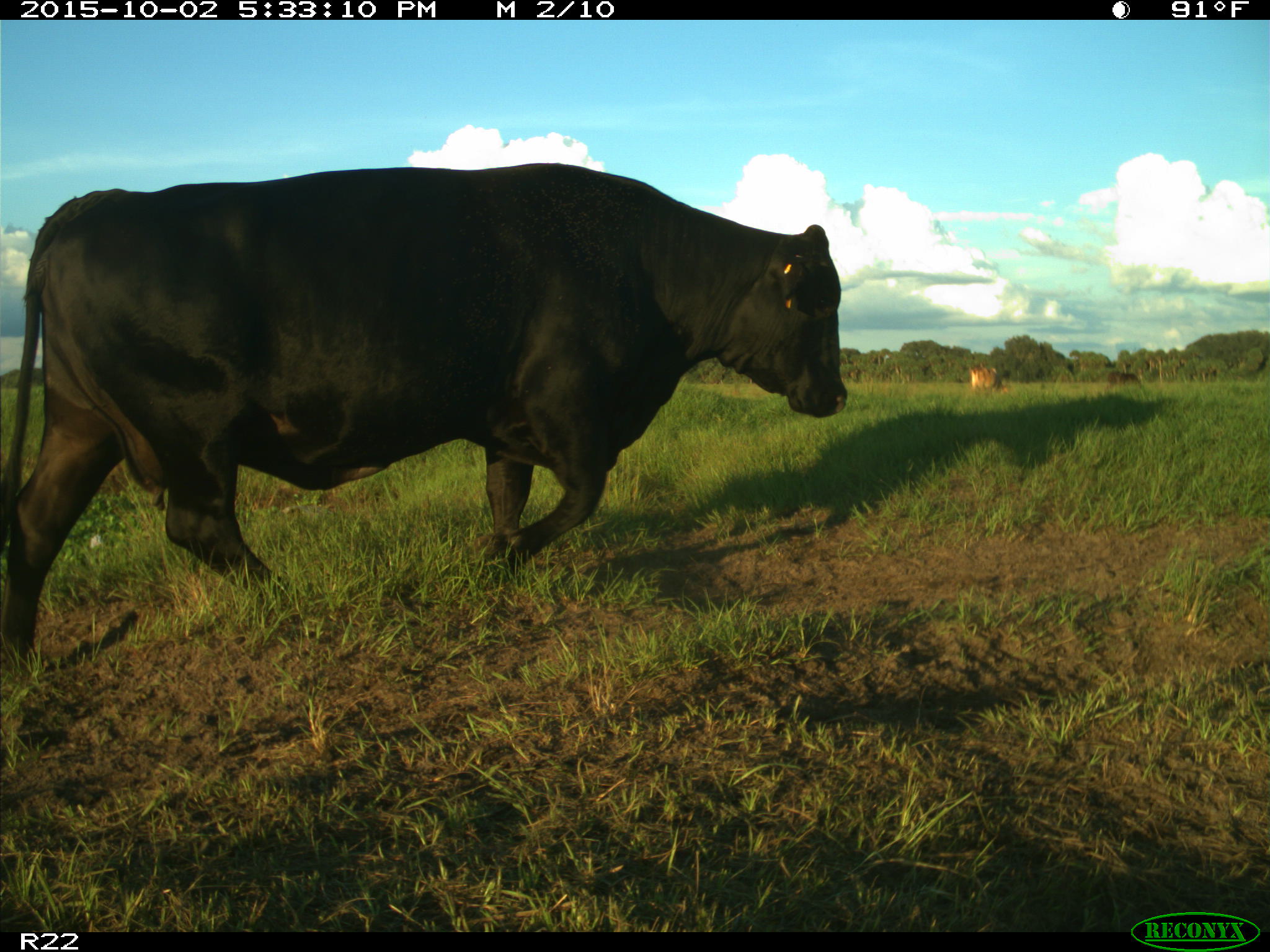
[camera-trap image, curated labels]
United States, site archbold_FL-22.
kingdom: Animalia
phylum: Chordata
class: Mammalia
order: Artiodactyla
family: Bovidae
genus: Bos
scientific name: Bos taurus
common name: domestic cow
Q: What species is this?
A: Bos taurus (domestic cow).